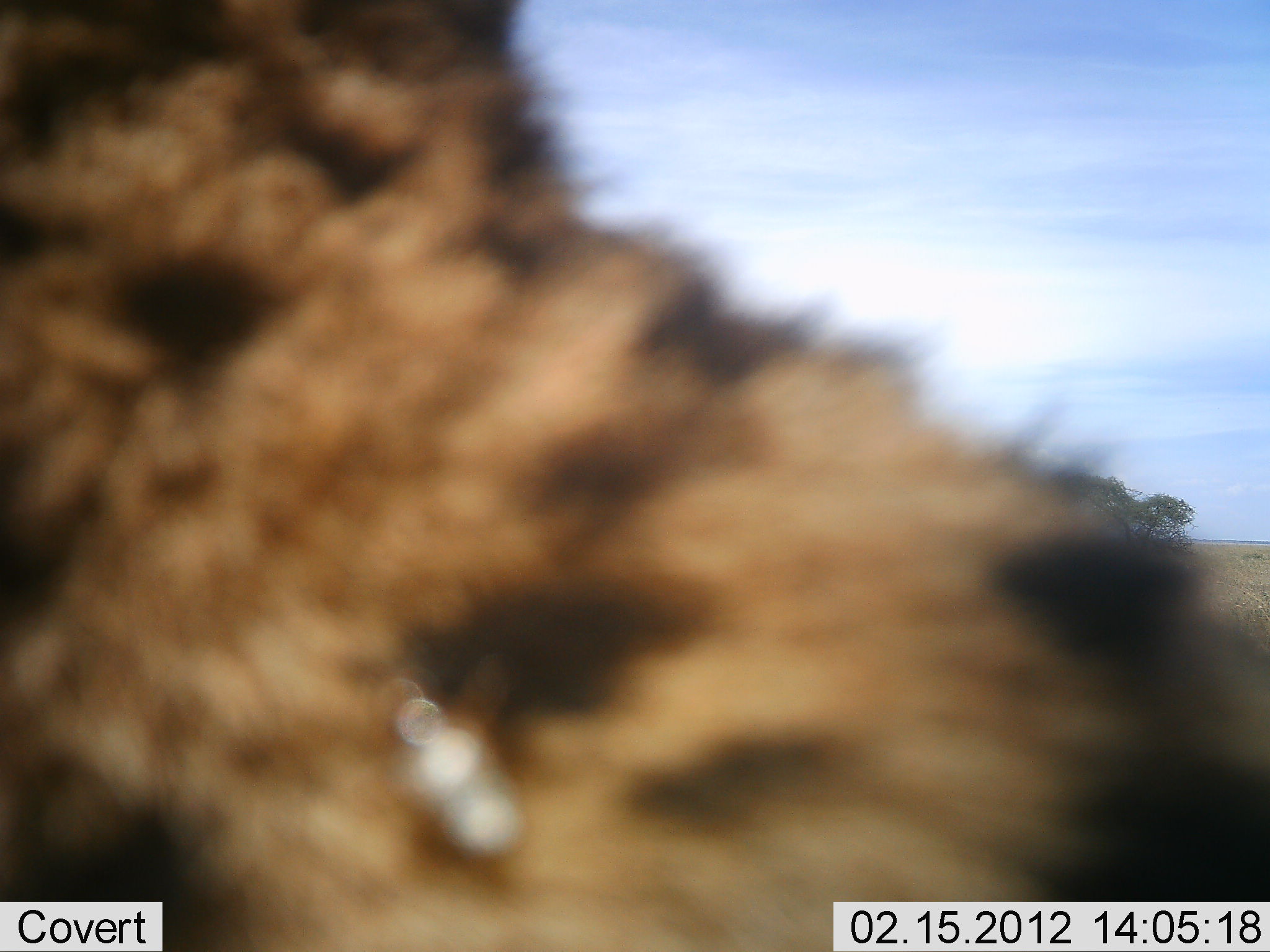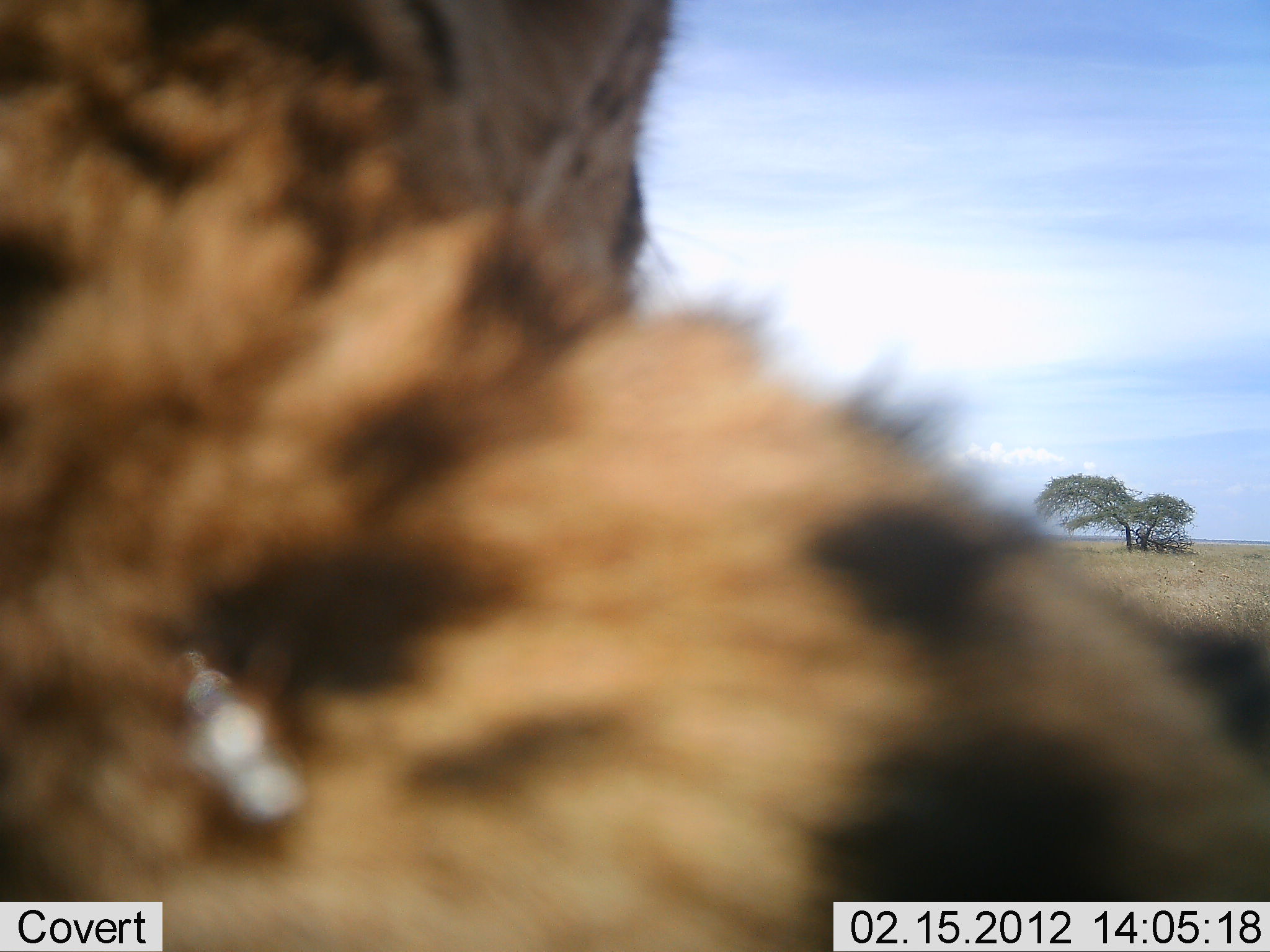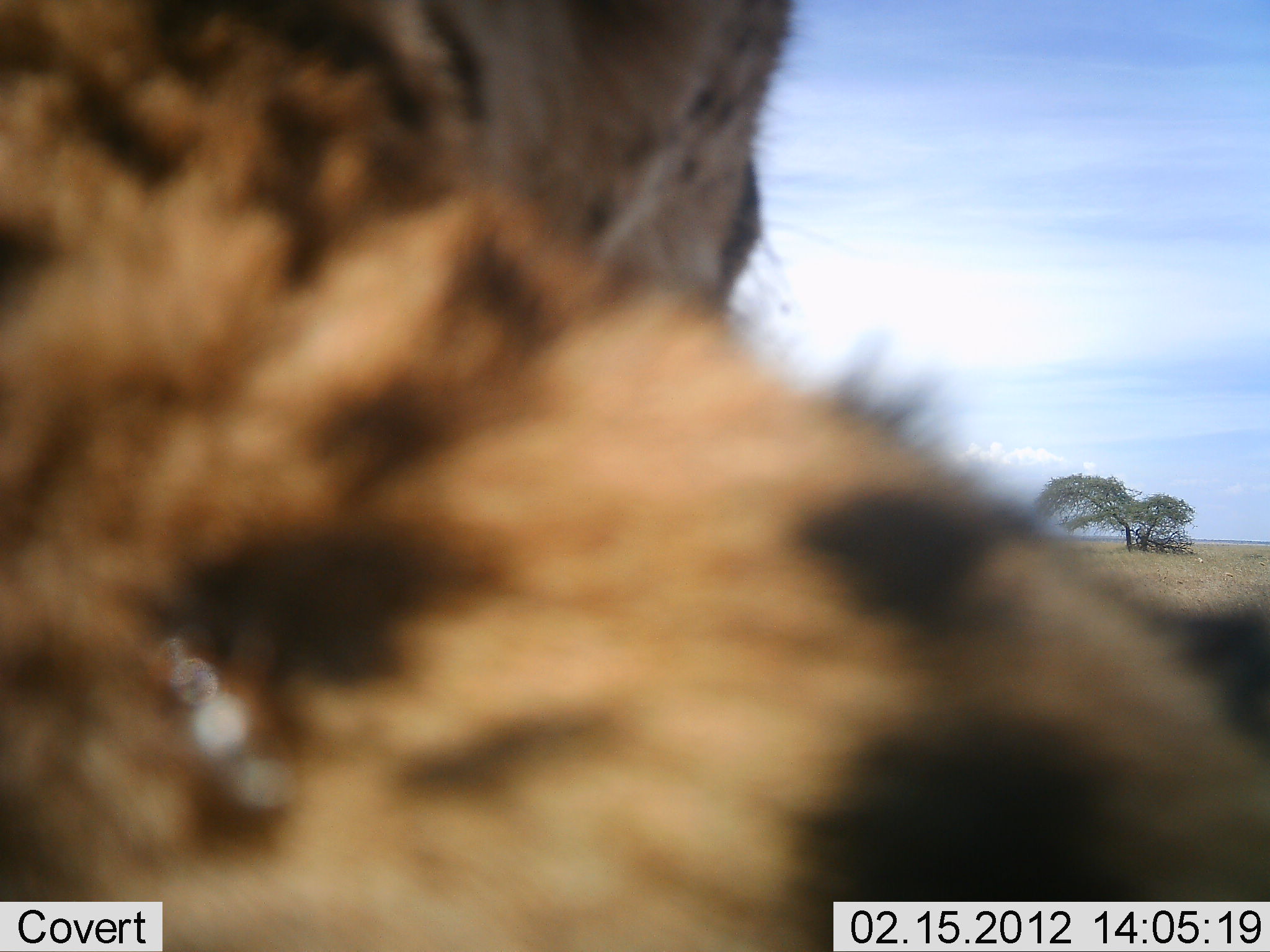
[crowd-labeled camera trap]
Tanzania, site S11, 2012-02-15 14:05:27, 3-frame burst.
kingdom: Animalia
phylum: Chordata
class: Mammalia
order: Carnivora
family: Felidae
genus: Acinonyx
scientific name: Acinonyx jubatus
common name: cheetah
Cheetah (Acinonyx jubatus), count 1. Behavior (volunteer vote fractions): standing 0%, resting 86%, moving 14%, interacting 0%. Young present (vote fraction): 0%. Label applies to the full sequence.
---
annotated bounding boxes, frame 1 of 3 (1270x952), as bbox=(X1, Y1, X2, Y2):
animal: bbox=(1, 1, 1270, 952)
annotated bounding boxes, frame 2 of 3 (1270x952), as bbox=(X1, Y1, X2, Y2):
animal: bbox=(0, 0, 1269, 951)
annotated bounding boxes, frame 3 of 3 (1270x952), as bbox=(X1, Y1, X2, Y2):
animal: bbox=(0, 0, 1269, 951)